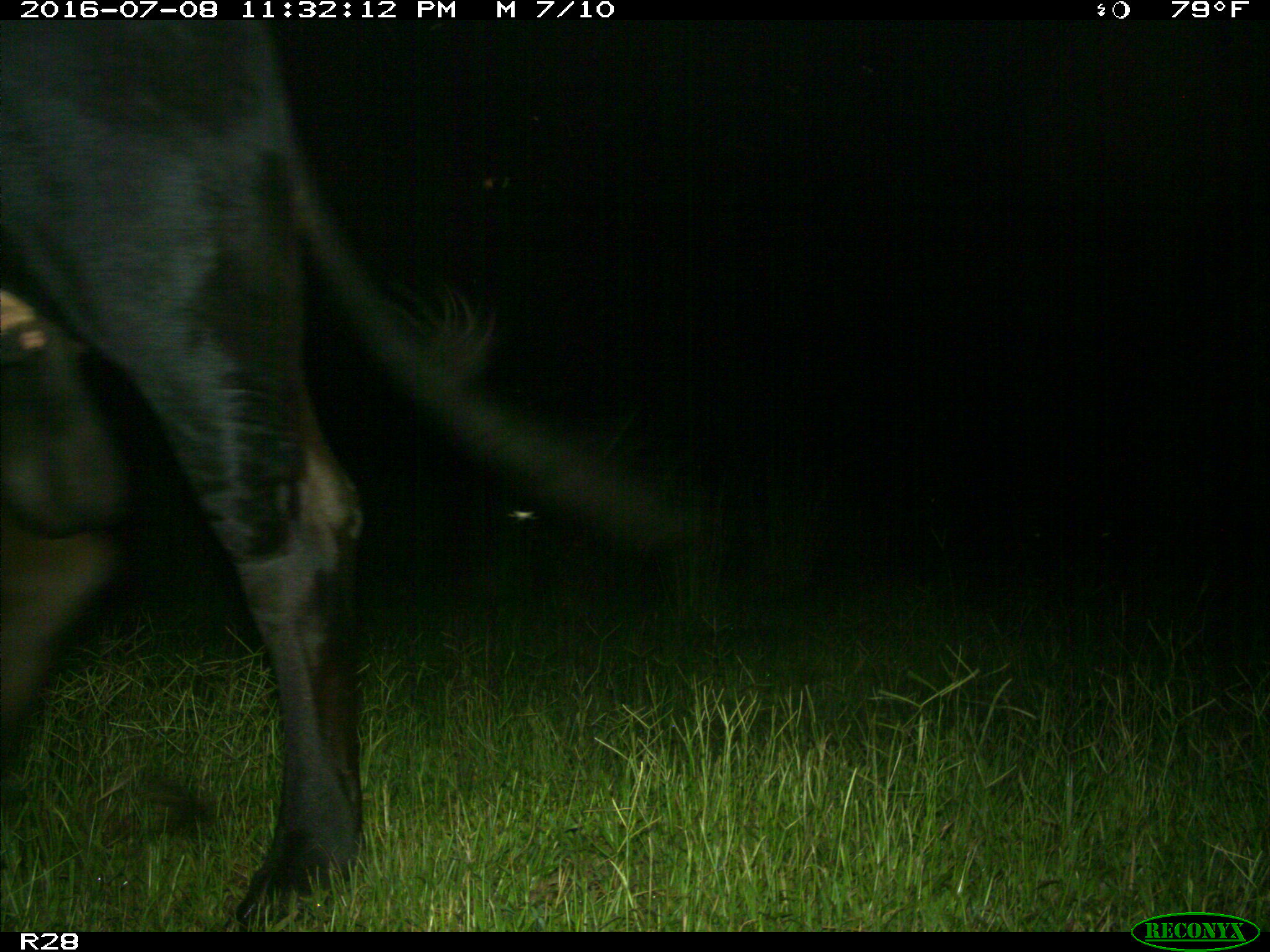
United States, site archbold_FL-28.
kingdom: Animalia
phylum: Chordata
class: Mammalia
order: Artiodactyla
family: Bovidae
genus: Bos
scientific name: Bos taurus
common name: domestic cow